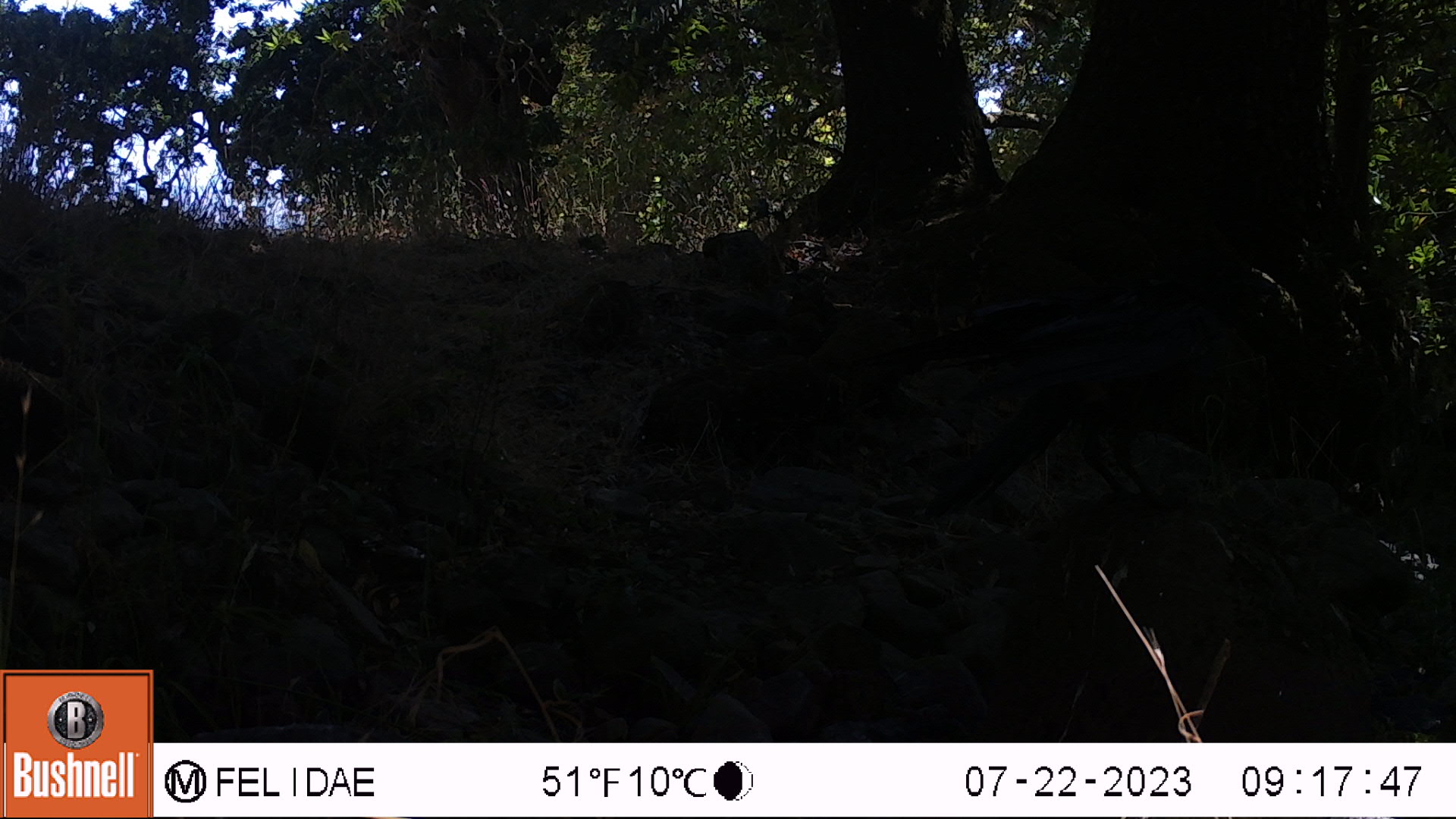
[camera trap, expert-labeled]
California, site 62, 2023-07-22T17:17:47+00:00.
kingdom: Animalia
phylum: Chordata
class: Aves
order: Passeriformes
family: Corvidae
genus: Corvus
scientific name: Corvus brachyrhynchos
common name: american crow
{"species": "american crow (Corvus brachyrhynchos)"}